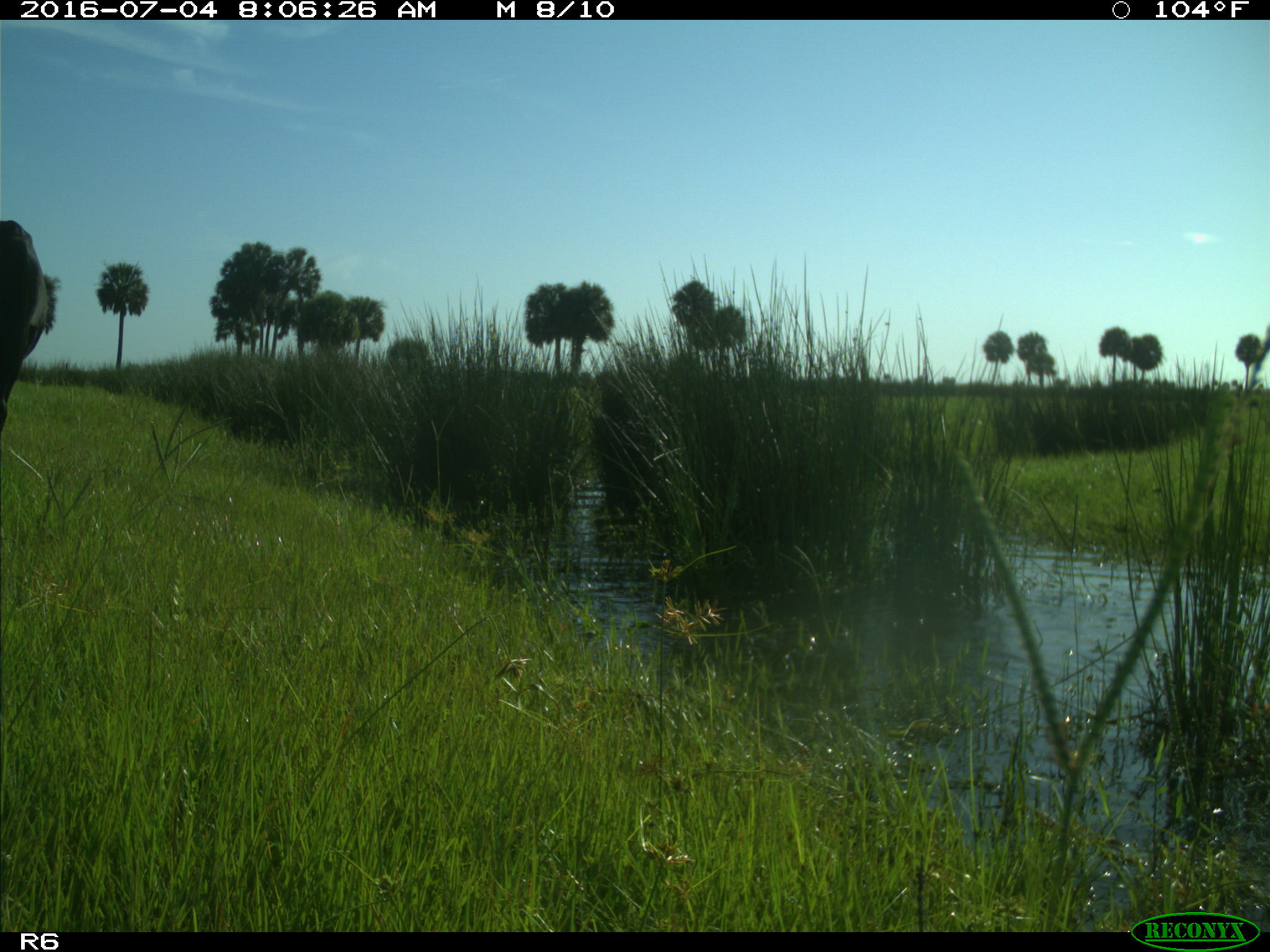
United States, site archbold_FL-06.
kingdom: Animalia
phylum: Chordata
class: Mammalia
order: Artiodactyla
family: Bovidae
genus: Bos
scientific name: Bos taurus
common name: domestic cow